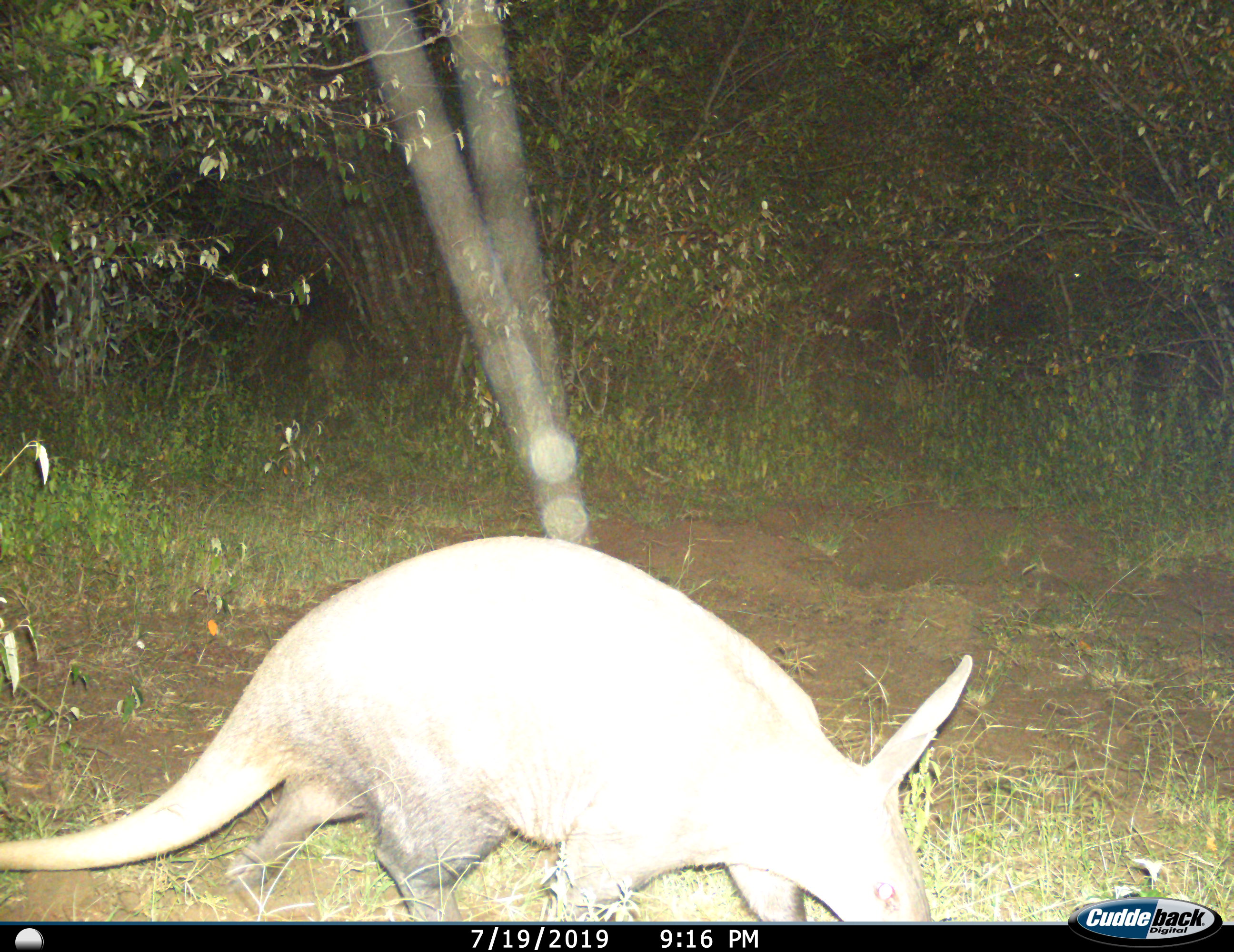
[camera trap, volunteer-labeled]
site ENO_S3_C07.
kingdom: Animalia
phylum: Chordata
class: Mammalia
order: Tubulidentata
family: Orycteropodidae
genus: Orycteropus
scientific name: Orycteropus afer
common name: aardvark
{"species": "aardvark (Orycteropus afer)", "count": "1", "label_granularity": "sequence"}